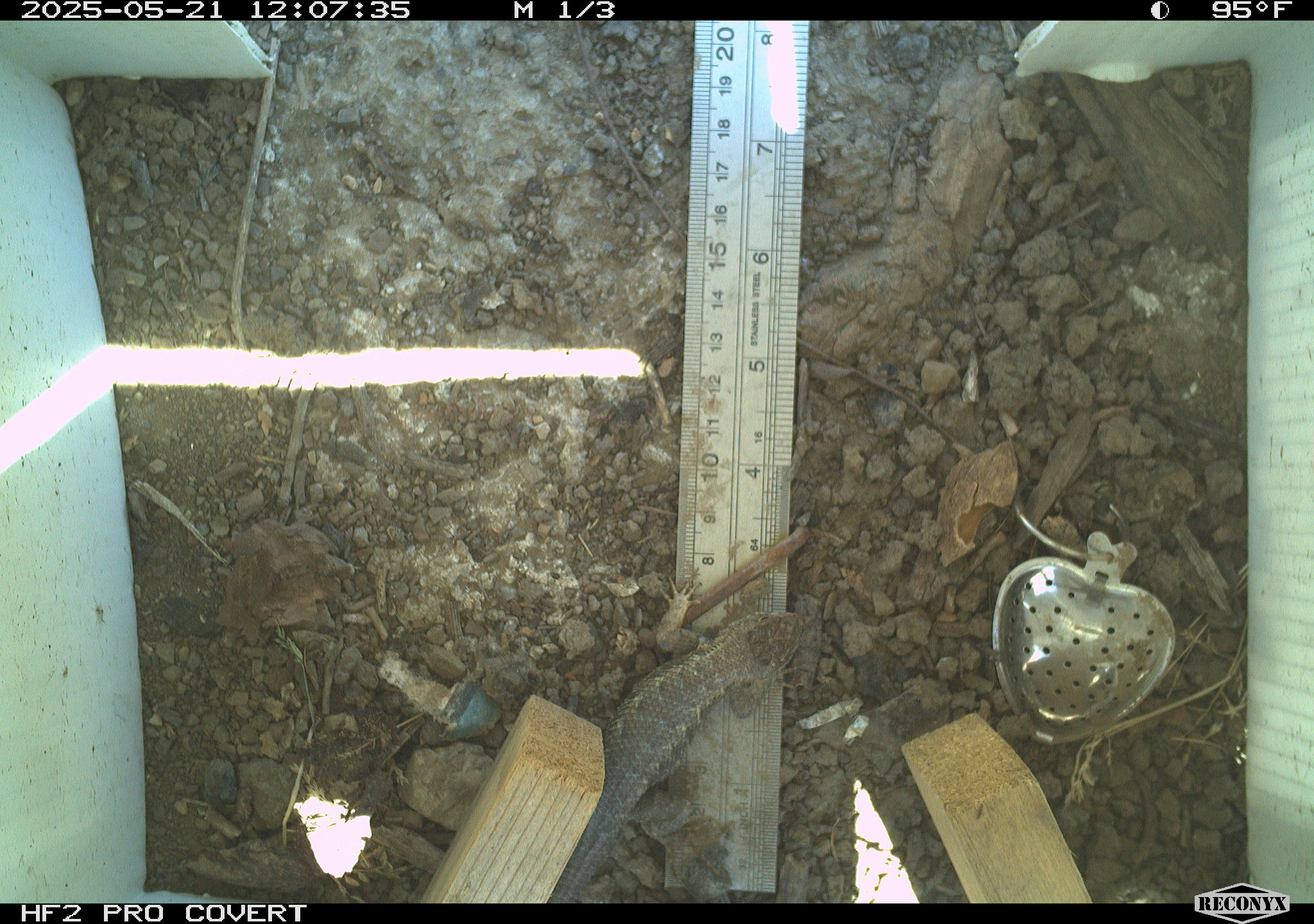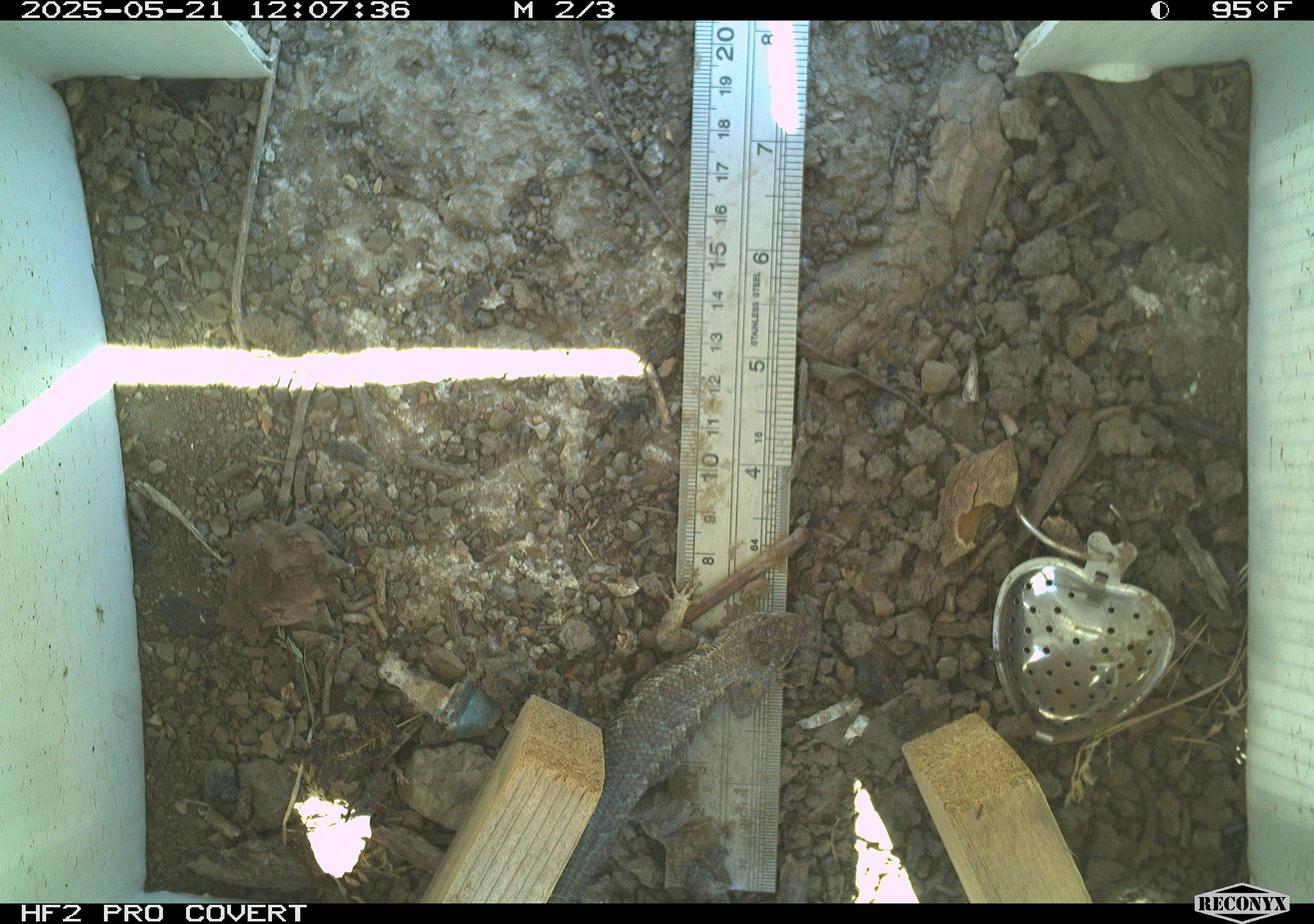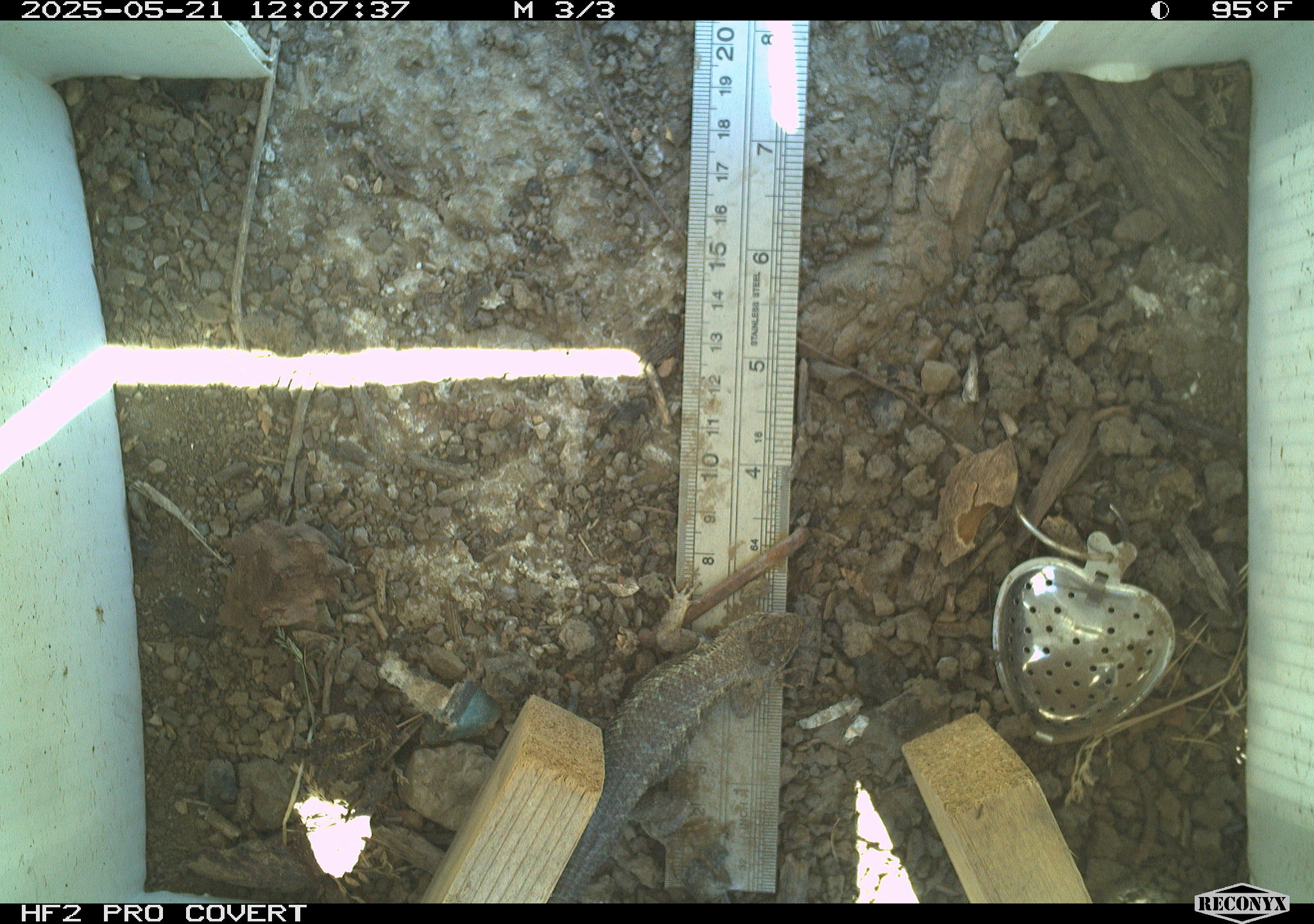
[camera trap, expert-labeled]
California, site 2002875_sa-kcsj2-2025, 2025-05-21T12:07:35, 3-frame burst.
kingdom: Animalia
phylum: Chordata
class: Reptilia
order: Squamata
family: Phrynosomatidae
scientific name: Phrynosomatidae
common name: north american spiny lizards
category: sceloporus/uta species